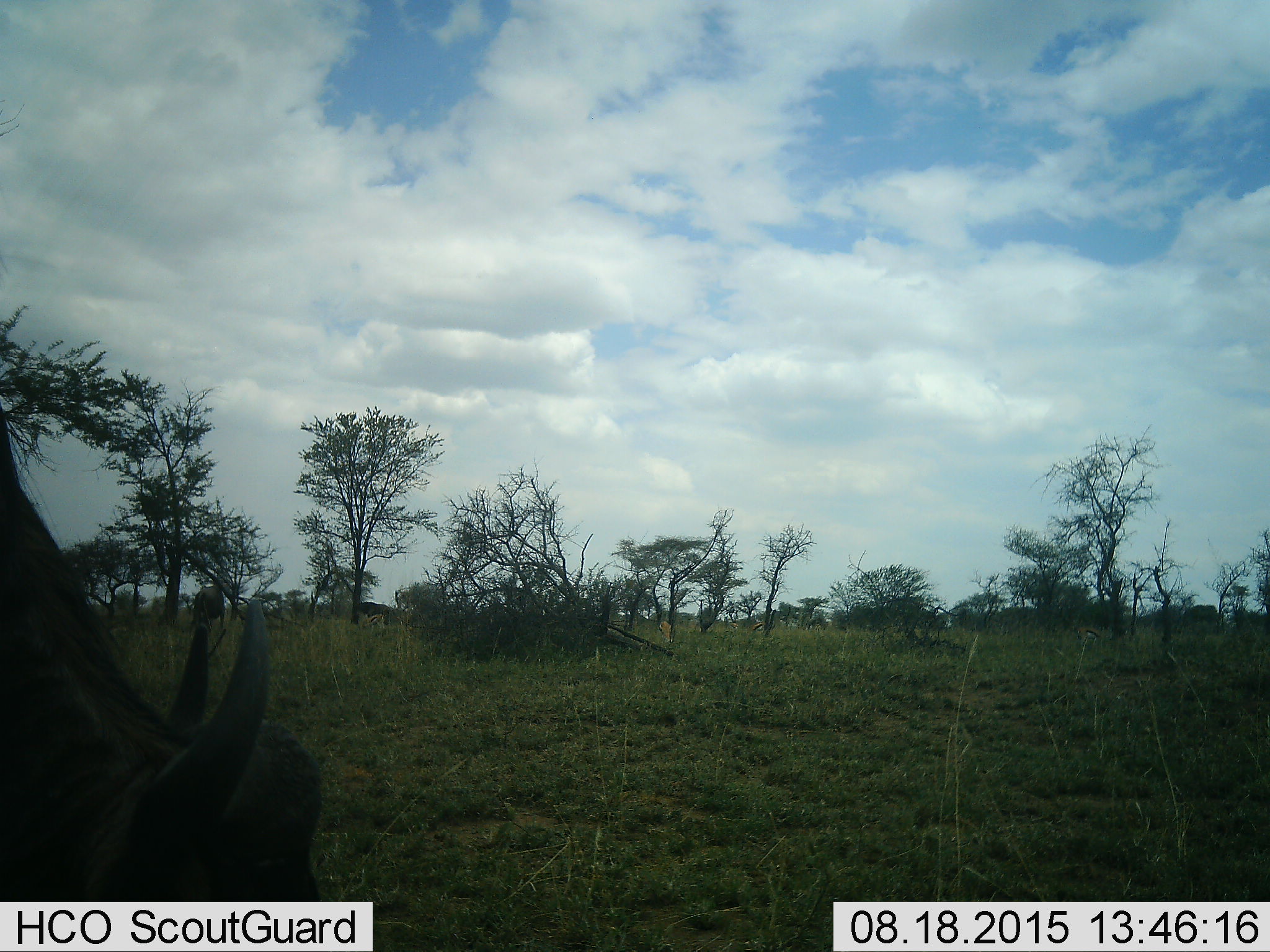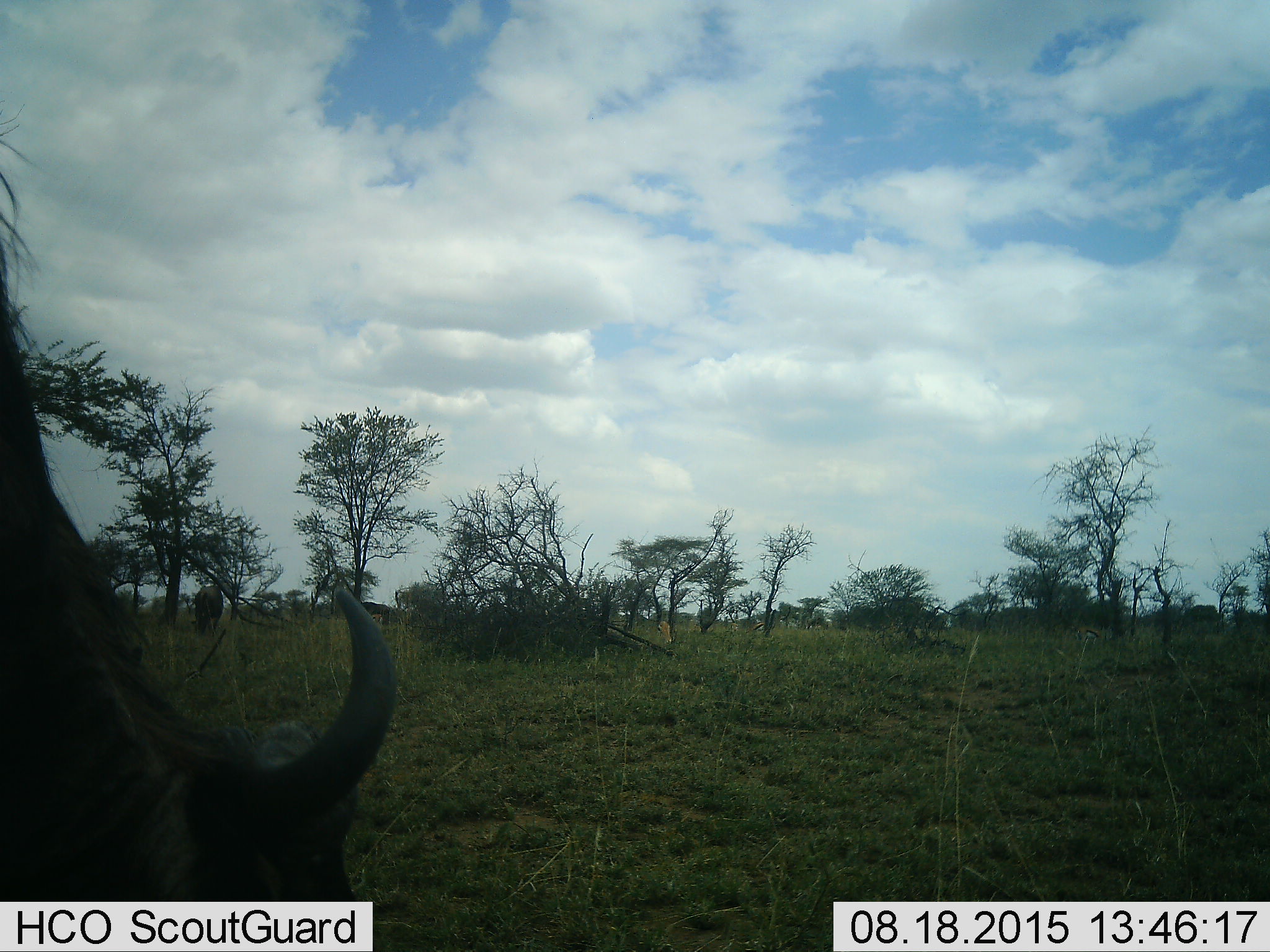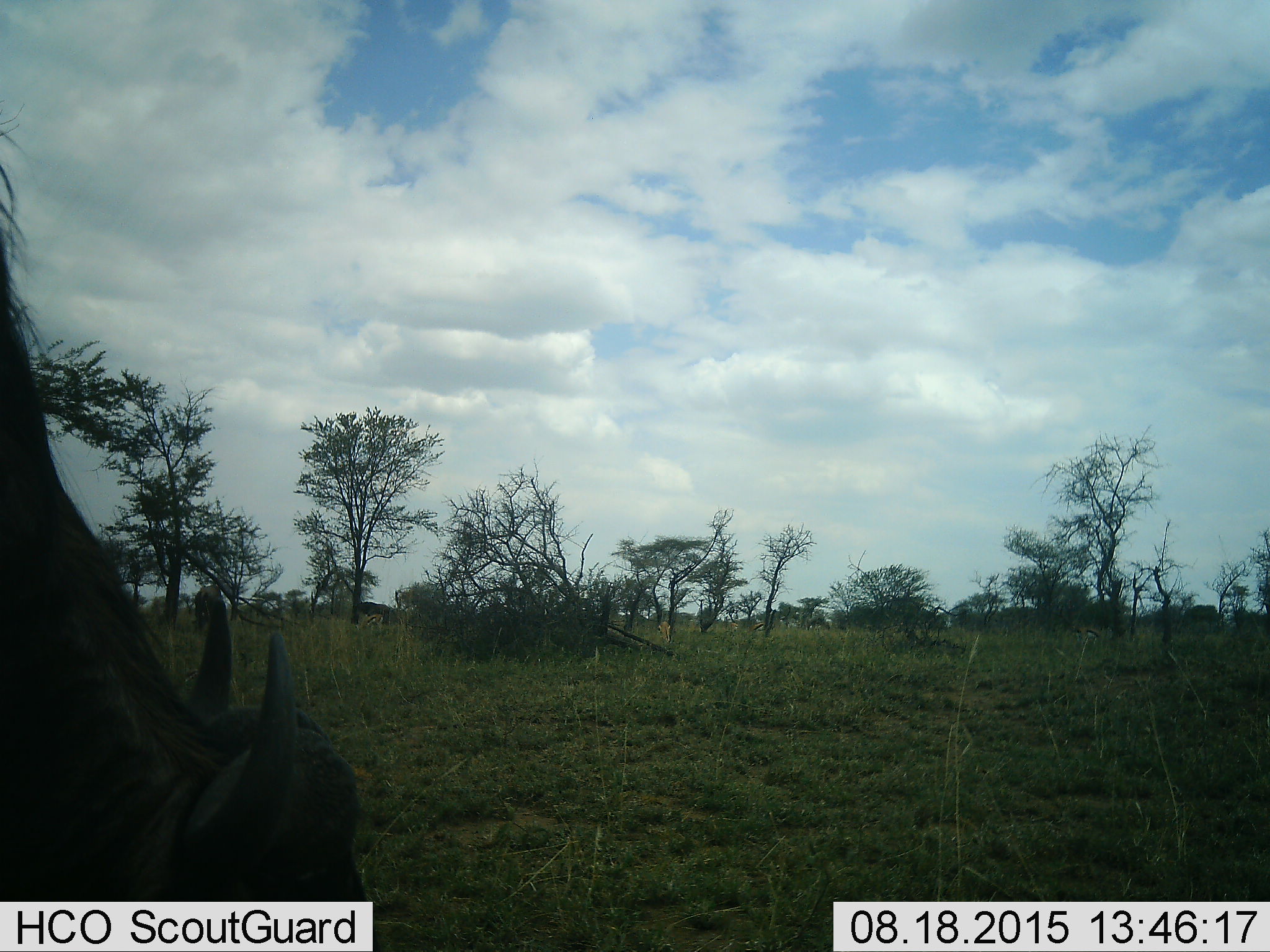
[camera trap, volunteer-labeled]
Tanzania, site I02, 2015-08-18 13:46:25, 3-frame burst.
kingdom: Animalia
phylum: Chordata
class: Mammalia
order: Artiodactyla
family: Bovidae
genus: Connochaetes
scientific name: Connochaetes taurinus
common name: blue wildebeest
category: wildebeest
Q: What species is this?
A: Wildebeest (blue wildebeest) (Connochaetes taurinus).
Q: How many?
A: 3.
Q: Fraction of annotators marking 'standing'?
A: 50%.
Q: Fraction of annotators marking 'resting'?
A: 0%.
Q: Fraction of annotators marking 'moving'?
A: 25%.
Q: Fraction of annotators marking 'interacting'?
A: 0%.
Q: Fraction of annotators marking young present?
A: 0%.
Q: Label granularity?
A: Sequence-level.